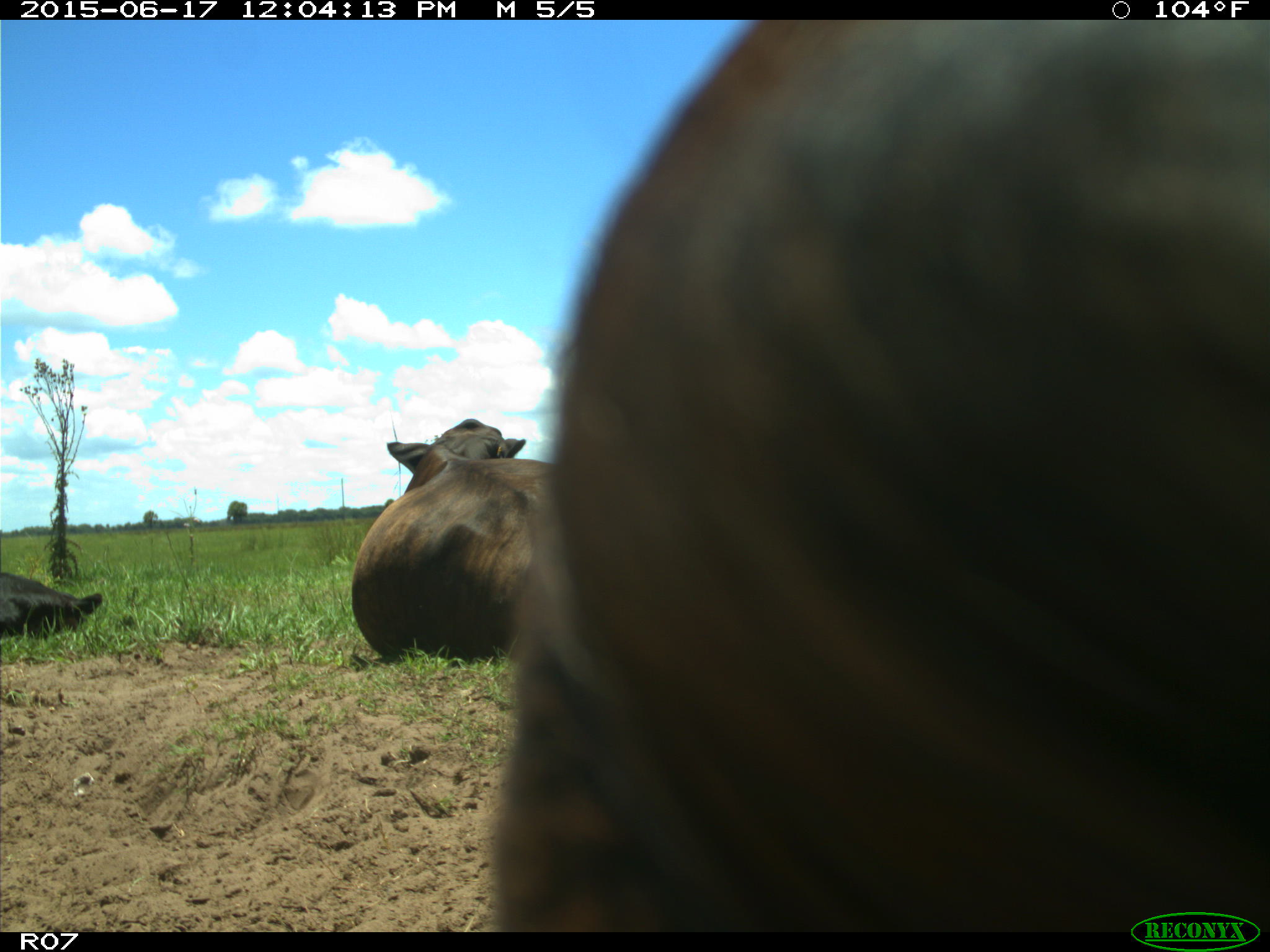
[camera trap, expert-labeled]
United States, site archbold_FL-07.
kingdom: Animalia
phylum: Chordata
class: Mammalia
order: Artiodactyla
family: Bovidae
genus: Bos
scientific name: Bos taurus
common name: domestic cow